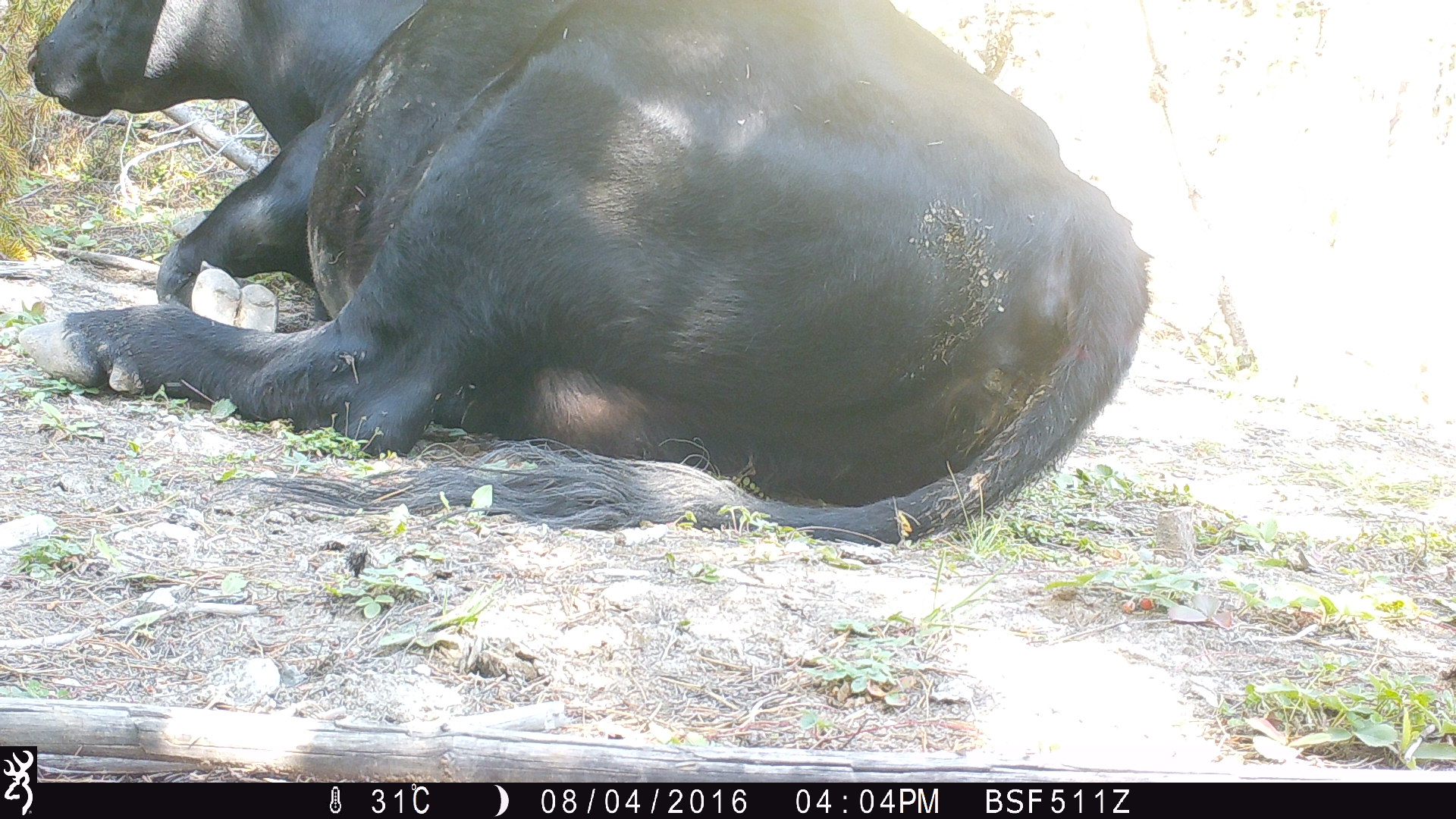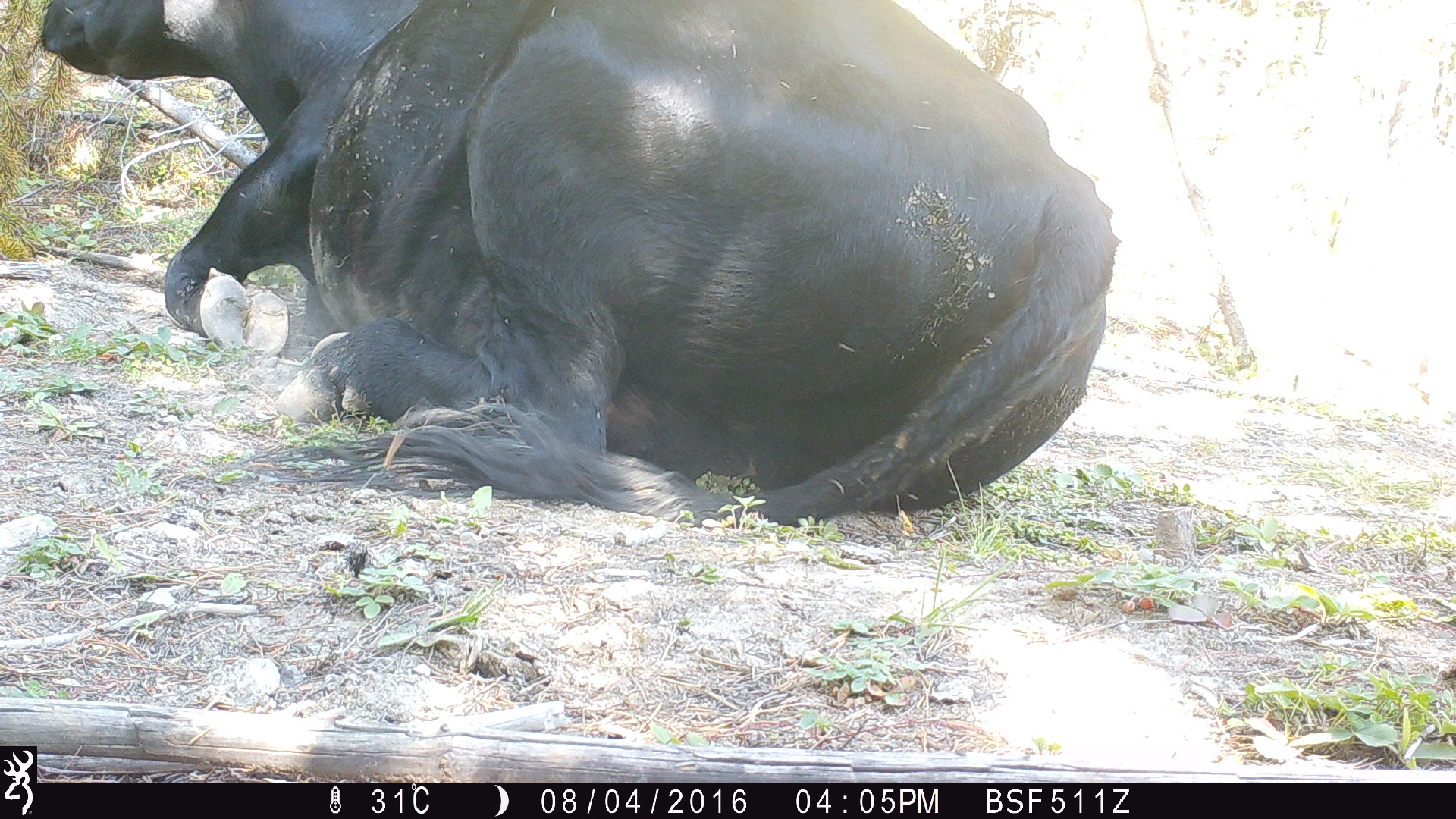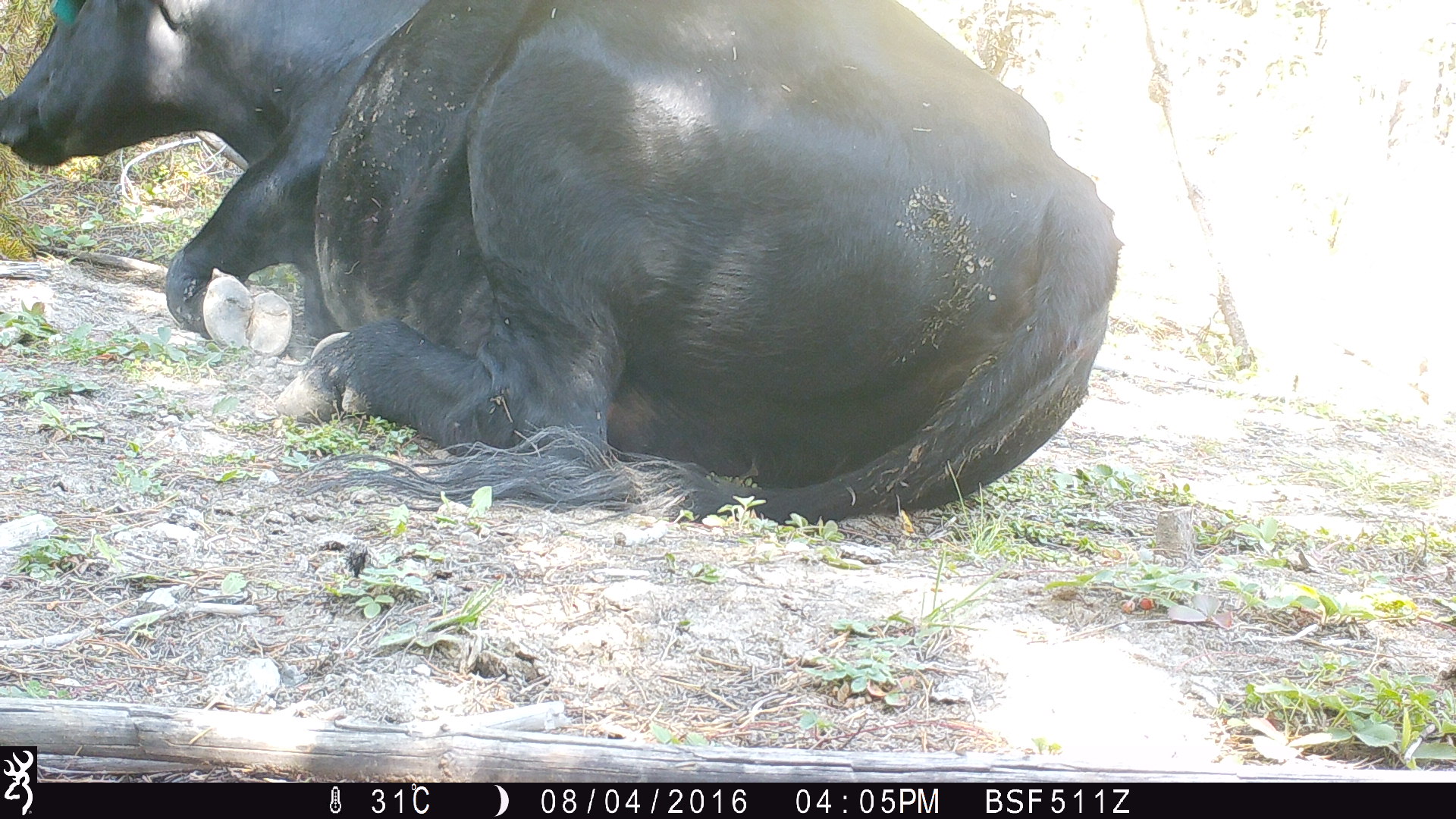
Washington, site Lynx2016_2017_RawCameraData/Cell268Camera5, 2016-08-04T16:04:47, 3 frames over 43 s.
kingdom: Animalia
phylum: Chordata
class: Mammalia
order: Artiodactyla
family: Bovidae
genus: Bos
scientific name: Bos taurus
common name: domestic cattle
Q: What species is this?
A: Domestic cattle (Bos taurus).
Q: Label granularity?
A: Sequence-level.